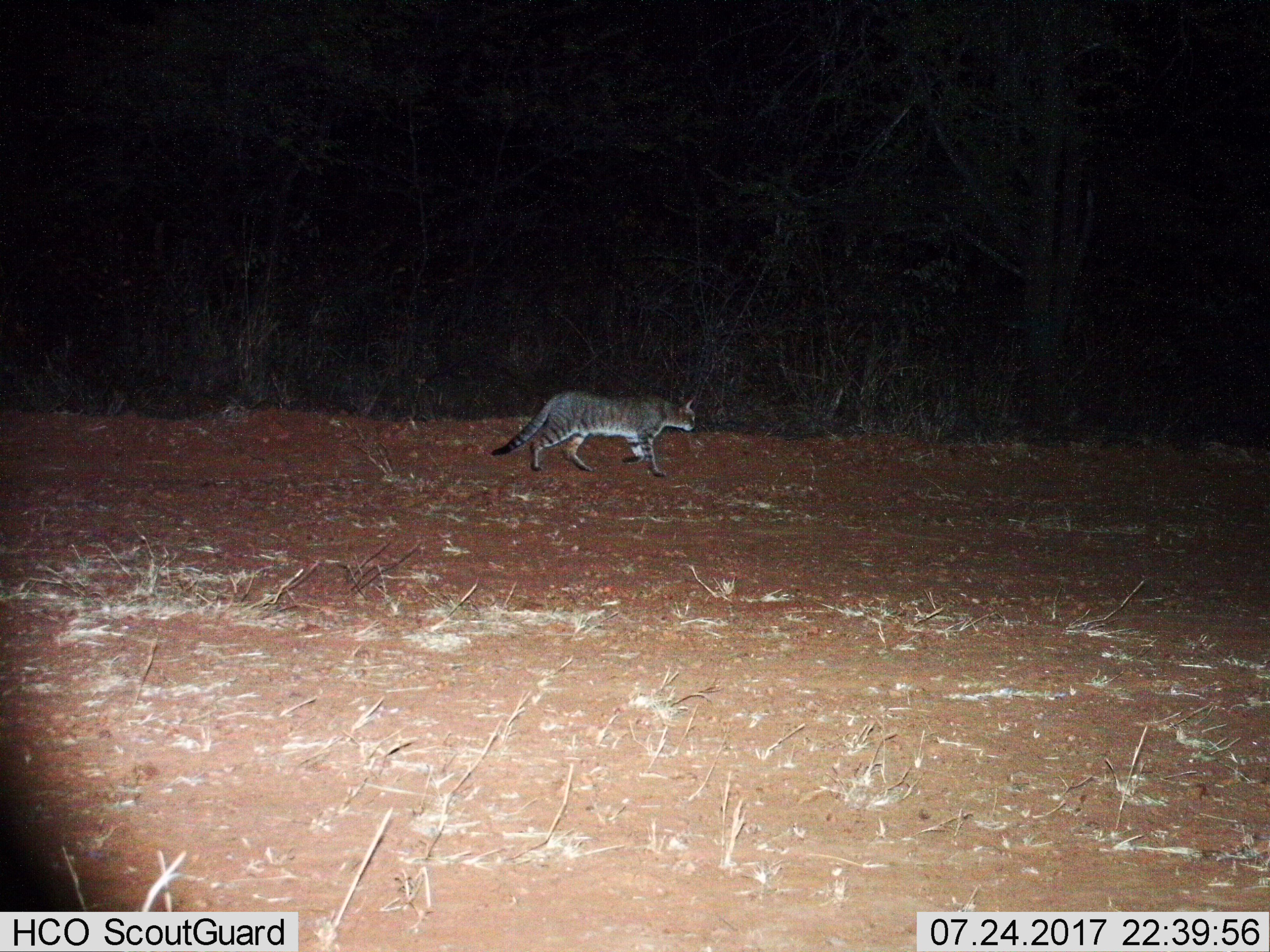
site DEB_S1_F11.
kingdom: Animalia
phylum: Chordata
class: Mammalia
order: Carnivora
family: Felidae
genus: Felis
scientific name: Felis lybica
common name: african wild cat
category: africanwildcat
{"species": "africanwildcat (african wild cat) (Felis lybica)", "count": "1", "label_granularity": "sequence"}